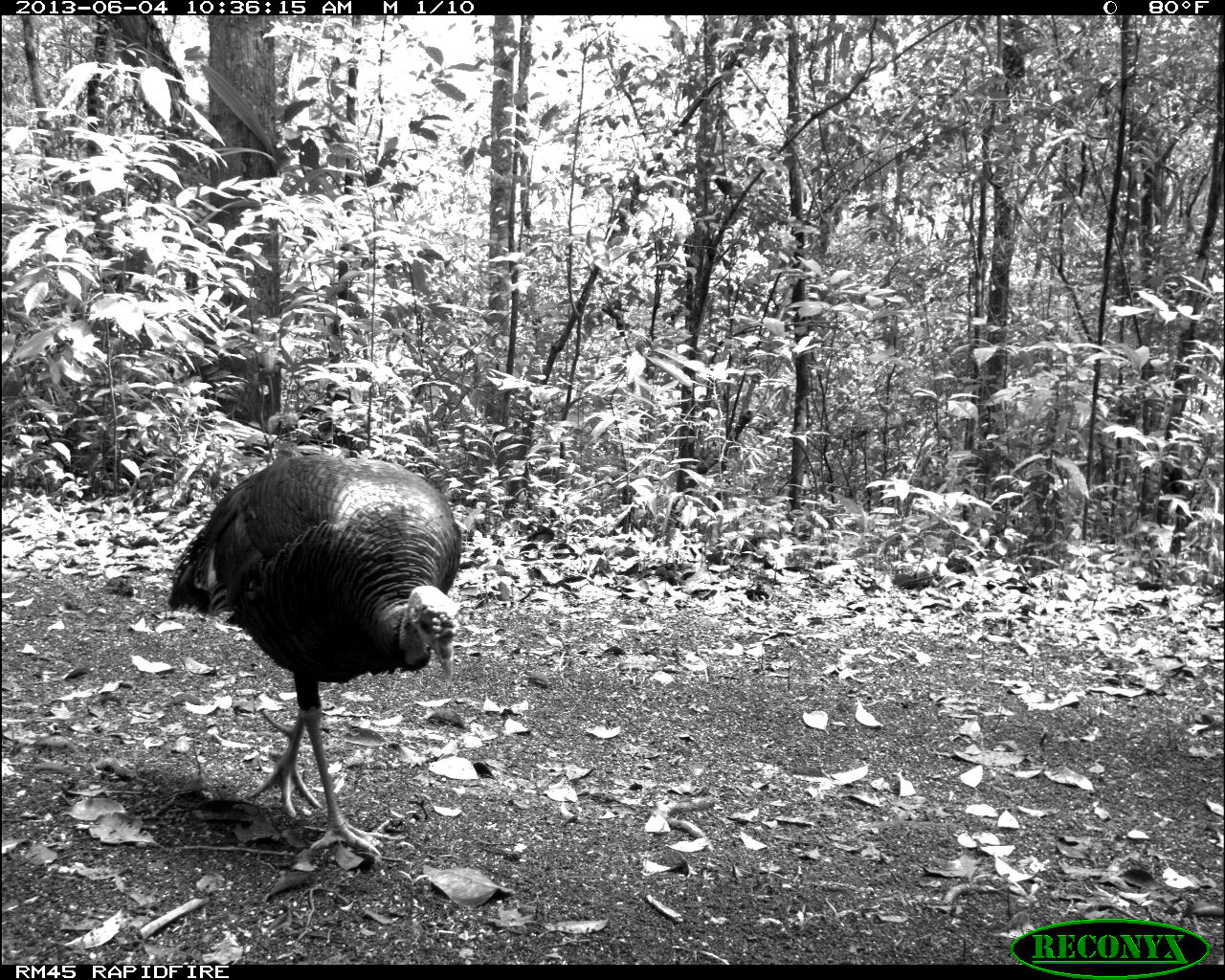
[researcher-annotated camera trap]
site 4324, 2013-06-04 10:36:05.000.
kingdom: Animalia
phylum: Chordata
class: Aves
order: Galliformes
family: Phasianidae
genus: Meleagris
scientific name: Meleagris ocellata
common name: ocellated turkey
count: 1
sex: male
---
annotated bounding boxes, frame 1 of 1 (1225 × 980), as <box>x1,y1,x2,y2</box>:
meleagris ocellata: <box>166,455,463,863</box>